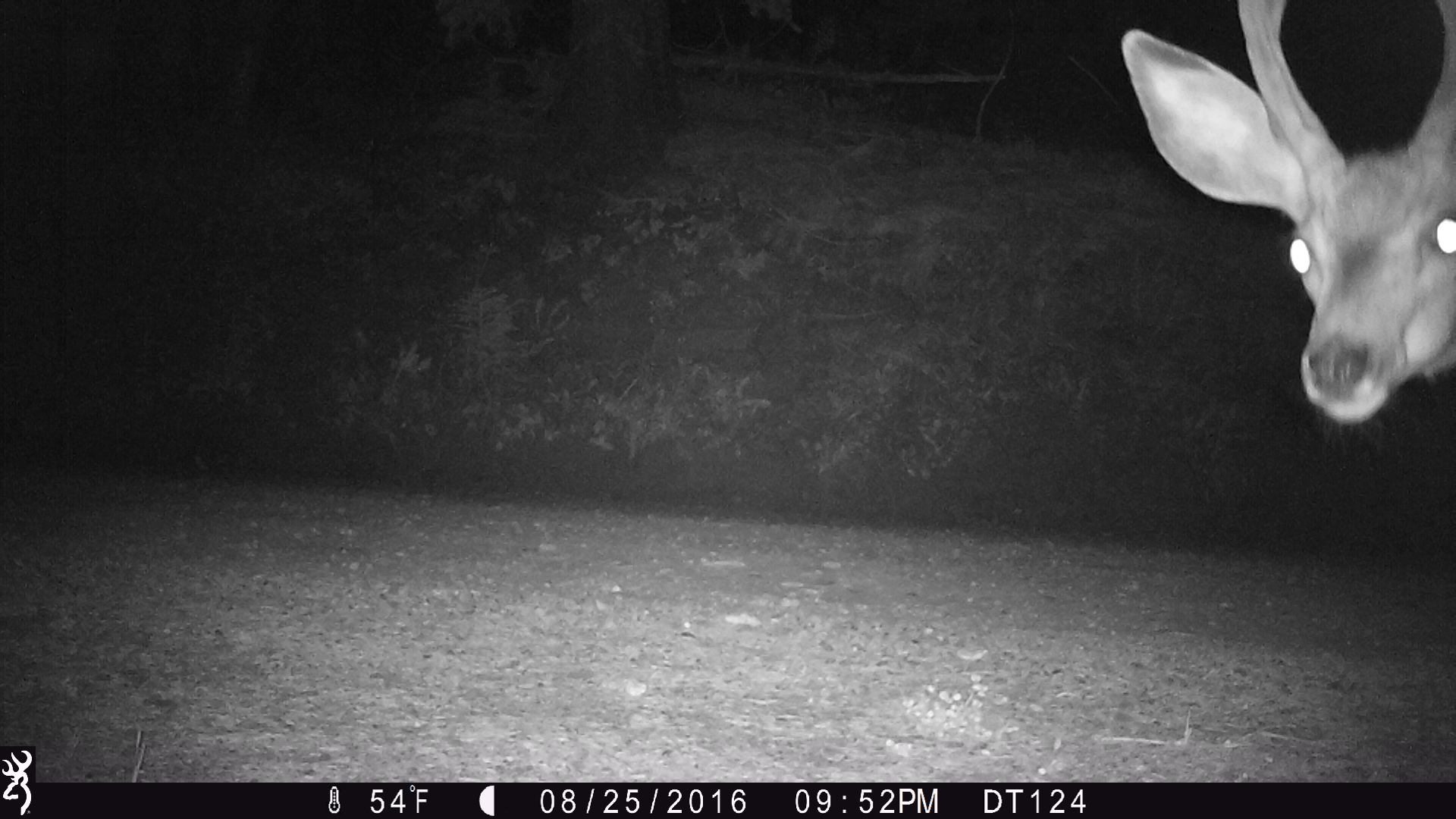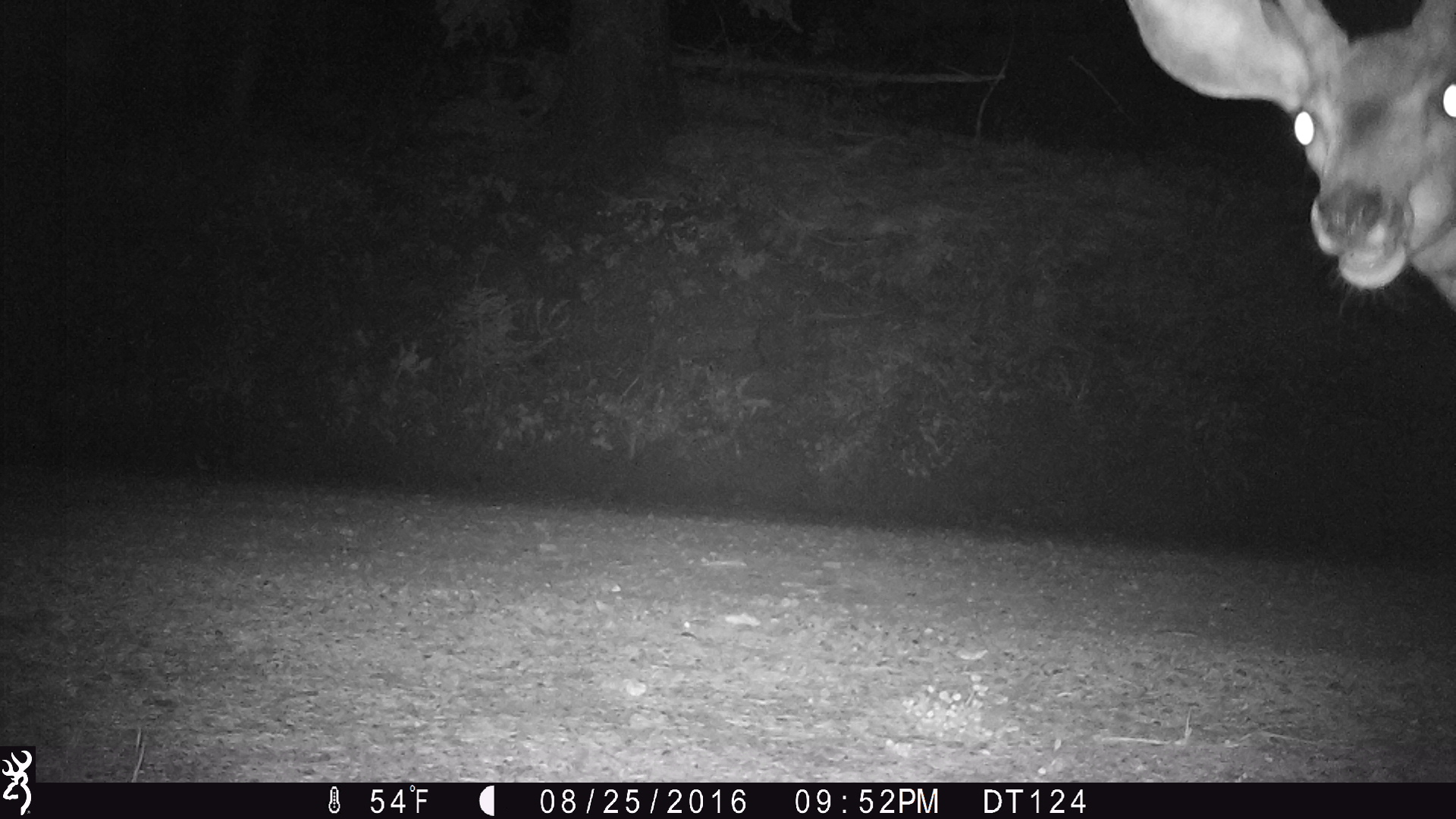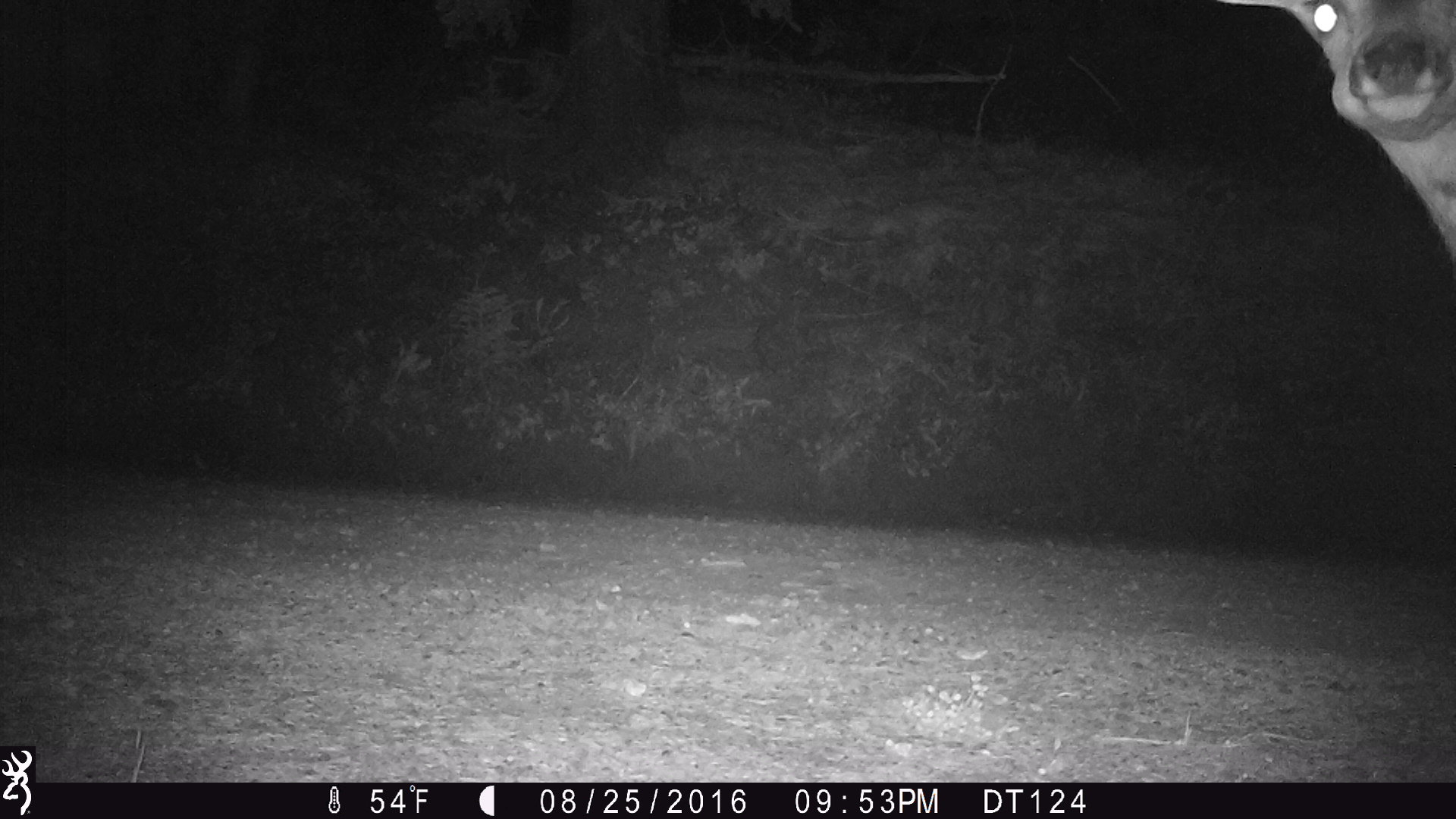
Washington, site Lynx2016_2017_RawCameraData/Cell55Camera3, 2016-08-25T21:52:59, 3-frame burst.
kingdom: Animalia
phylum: Chordata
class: Mammalia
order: Artiodactyla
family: Cervidae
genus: Odocoileus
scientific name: Odocoileus hemionus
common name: mule deer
Odocoileus hemionus (mule deer). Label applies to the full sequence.